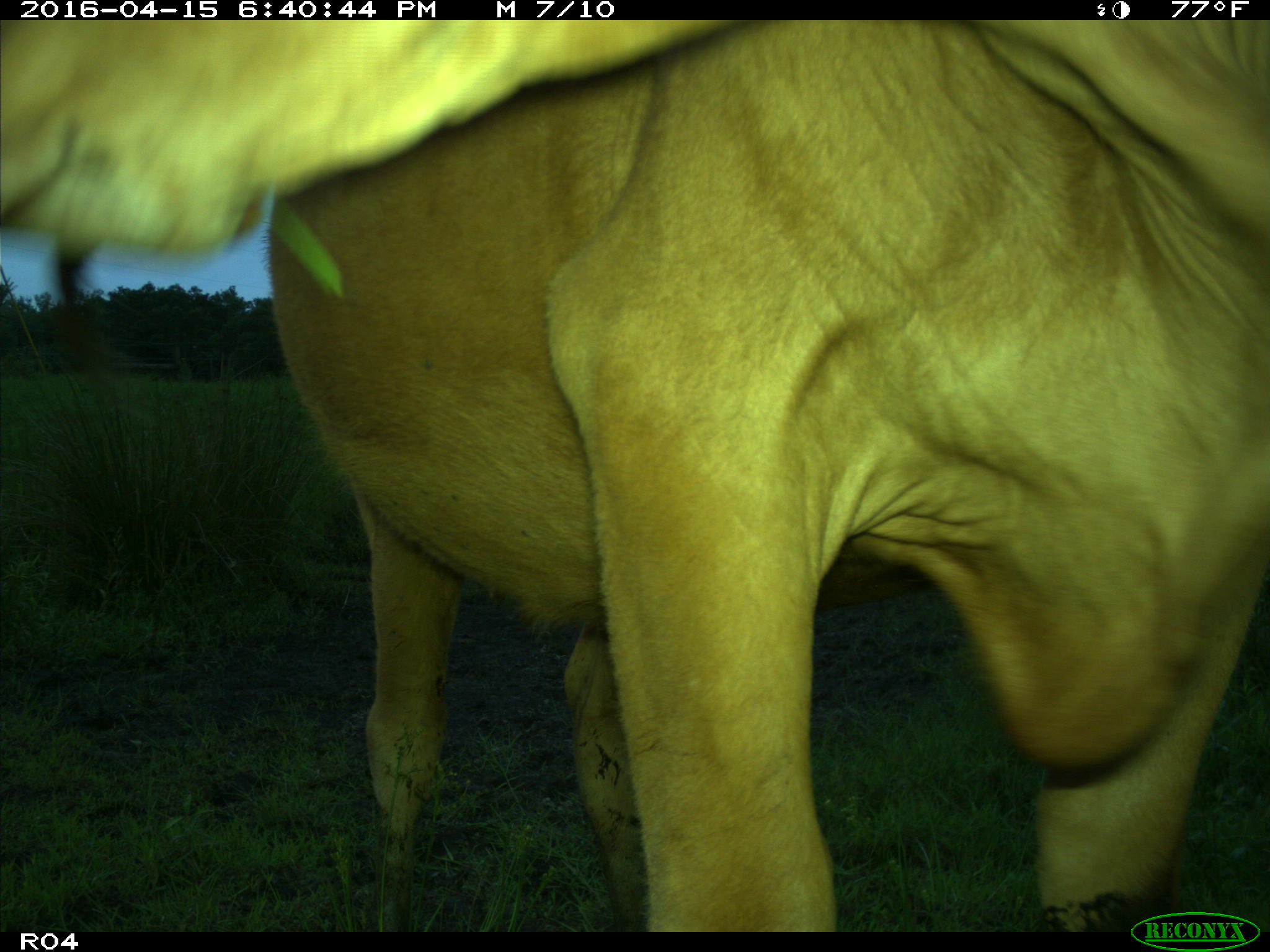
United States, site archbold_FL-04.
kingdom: Animalia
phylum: Chordata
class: Mammalia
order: Artiodactyla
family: Bovidae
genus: Bos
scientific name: Bos taurus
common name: domestic cow